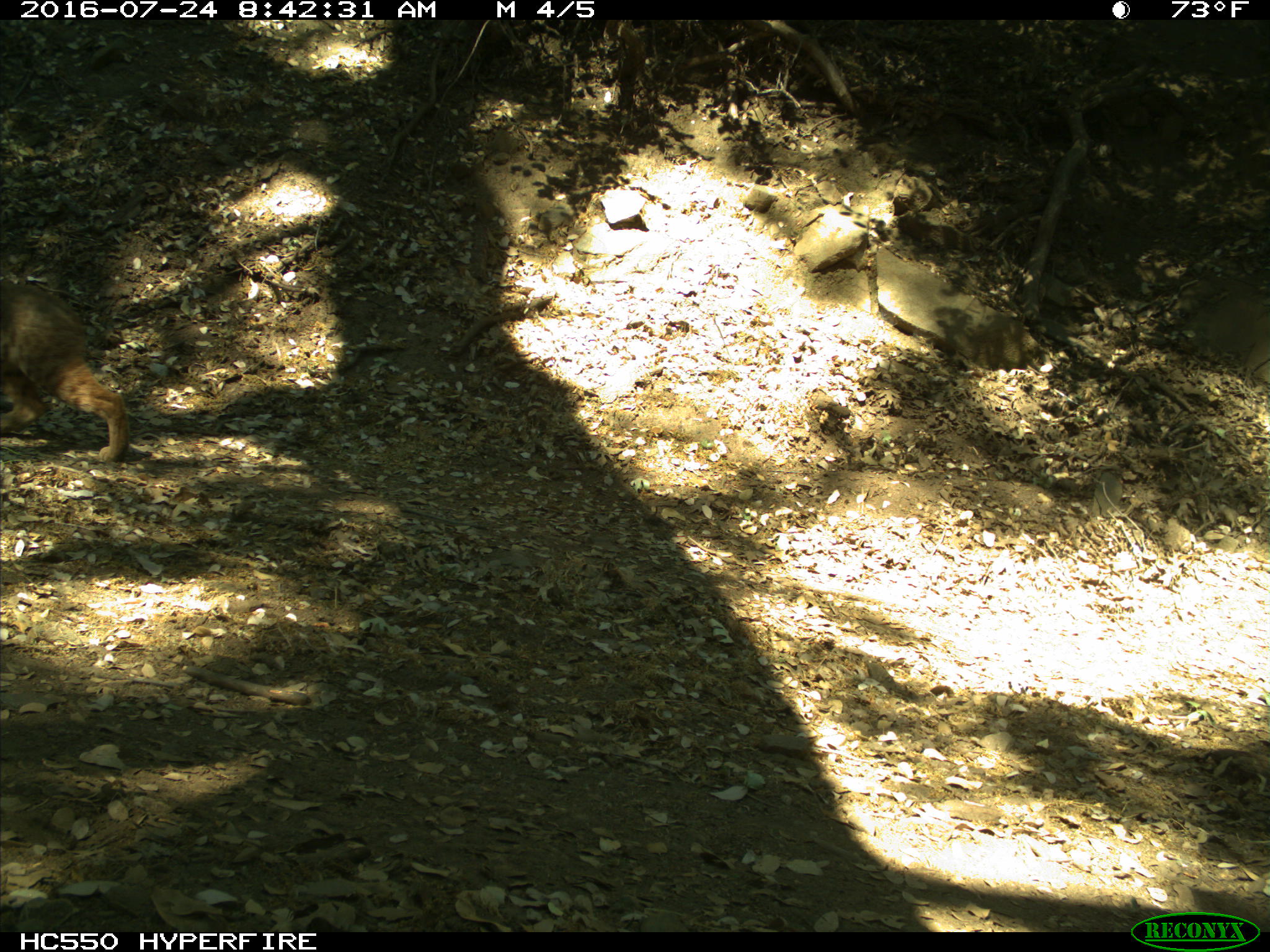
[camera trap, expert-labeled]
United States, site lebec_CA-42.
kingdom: Animalia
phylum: Chordata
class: Mammalia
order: Carnivora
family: Felidae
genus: Lynx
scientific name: Lynx rufus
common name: bobcat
Lynx rufus (bobcat).